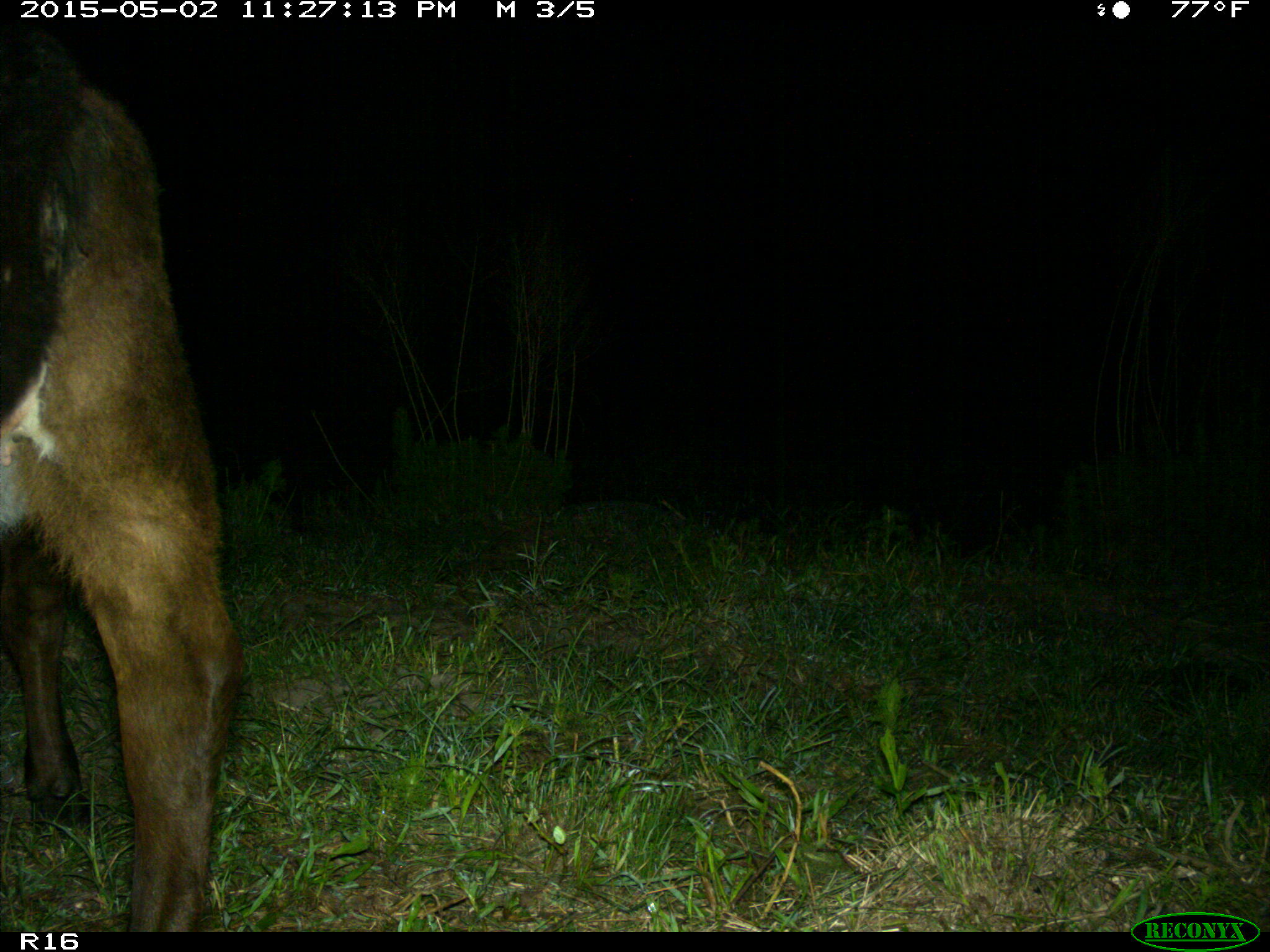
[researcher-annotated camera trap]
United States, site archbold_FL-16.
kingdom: Animalia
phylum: Chordata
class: Mammalia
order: Artiodactyla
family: Bovidae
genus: Bos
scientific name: Bos taurus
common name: domestic cow